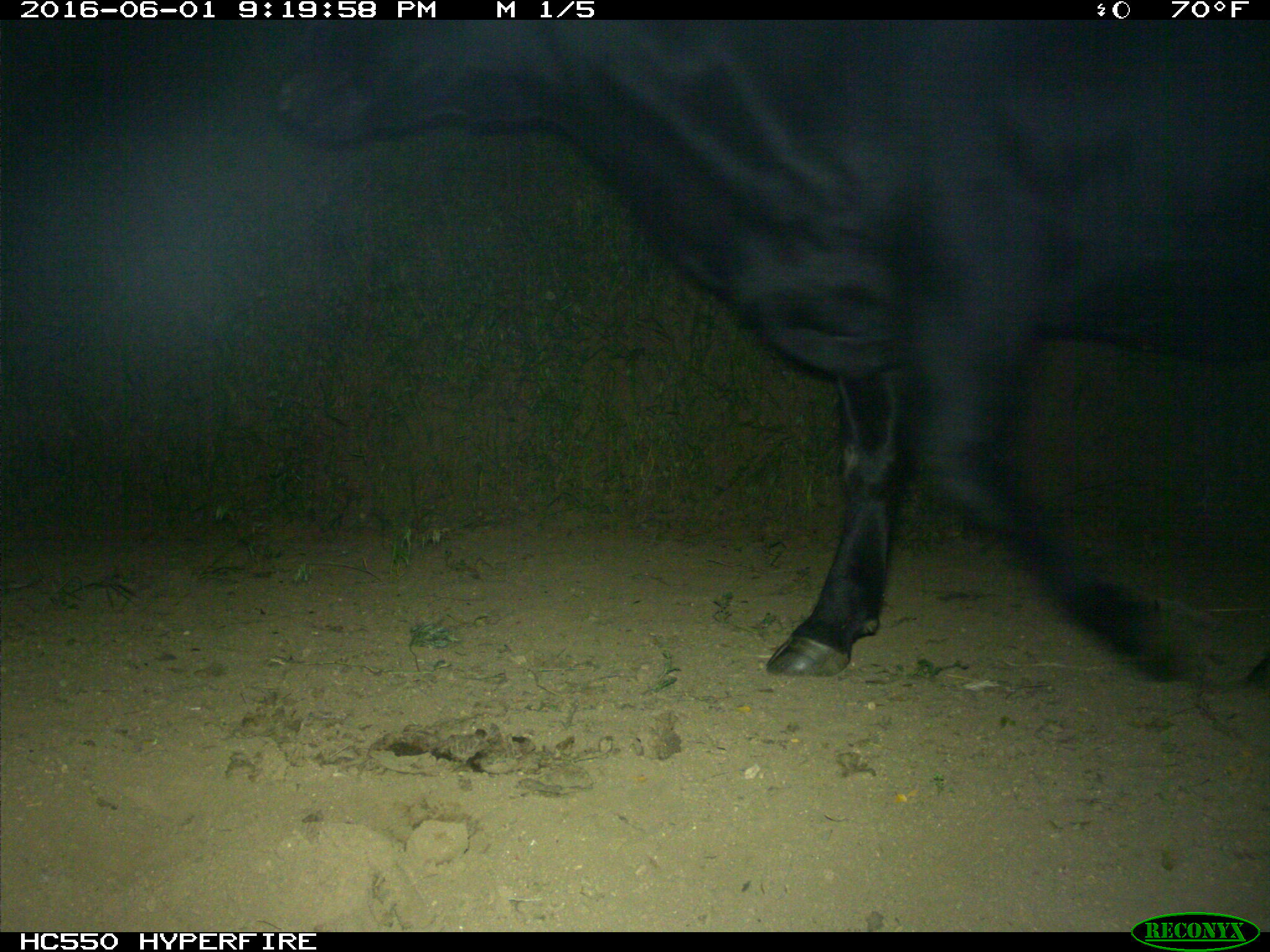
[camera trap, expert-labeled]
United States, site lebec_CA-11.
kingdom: Animalia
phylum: Chordata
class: Mammalia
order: Artiodactyla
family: Bovidae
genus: Bos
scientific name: Bos taurus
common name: domestic cow